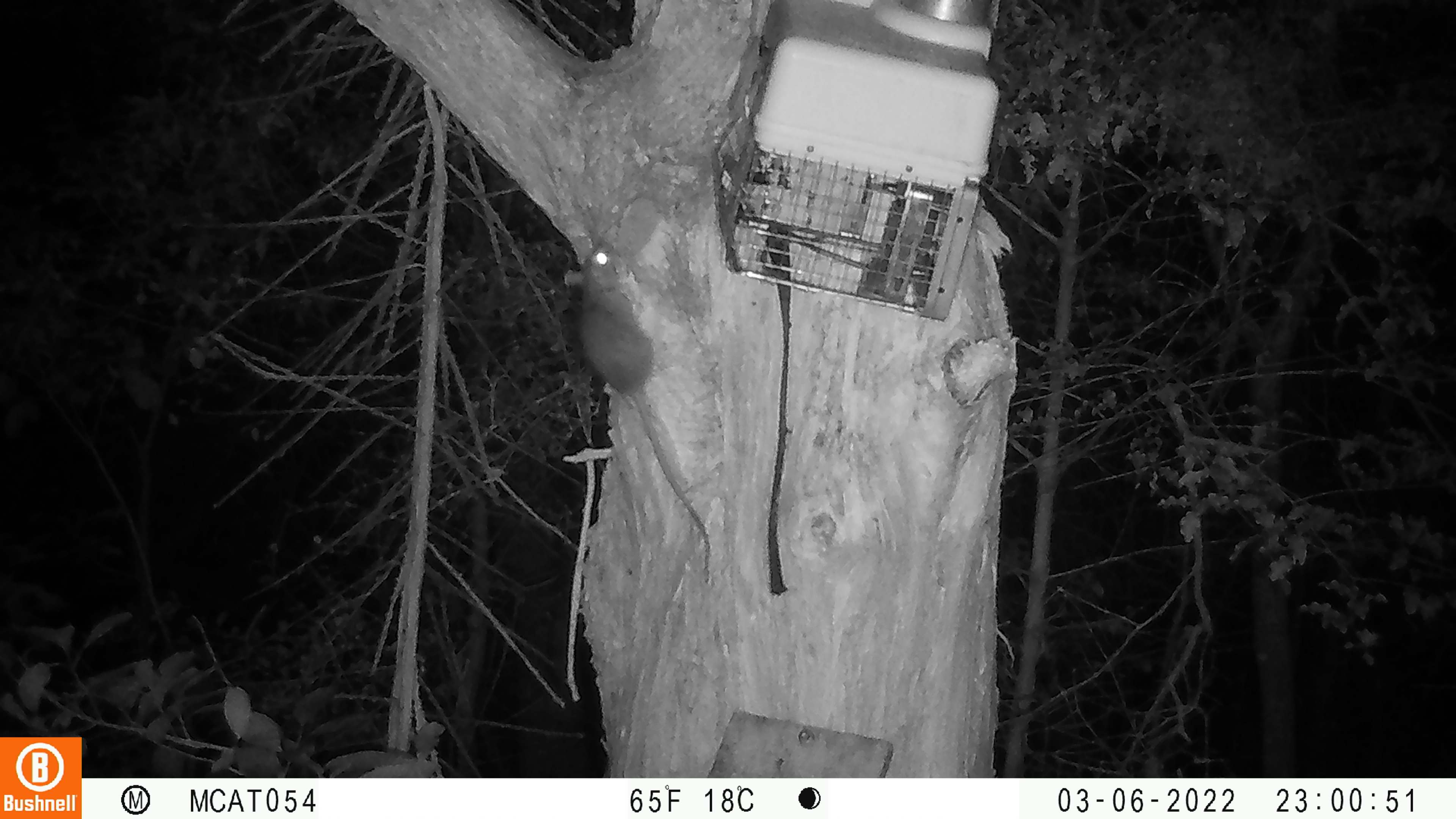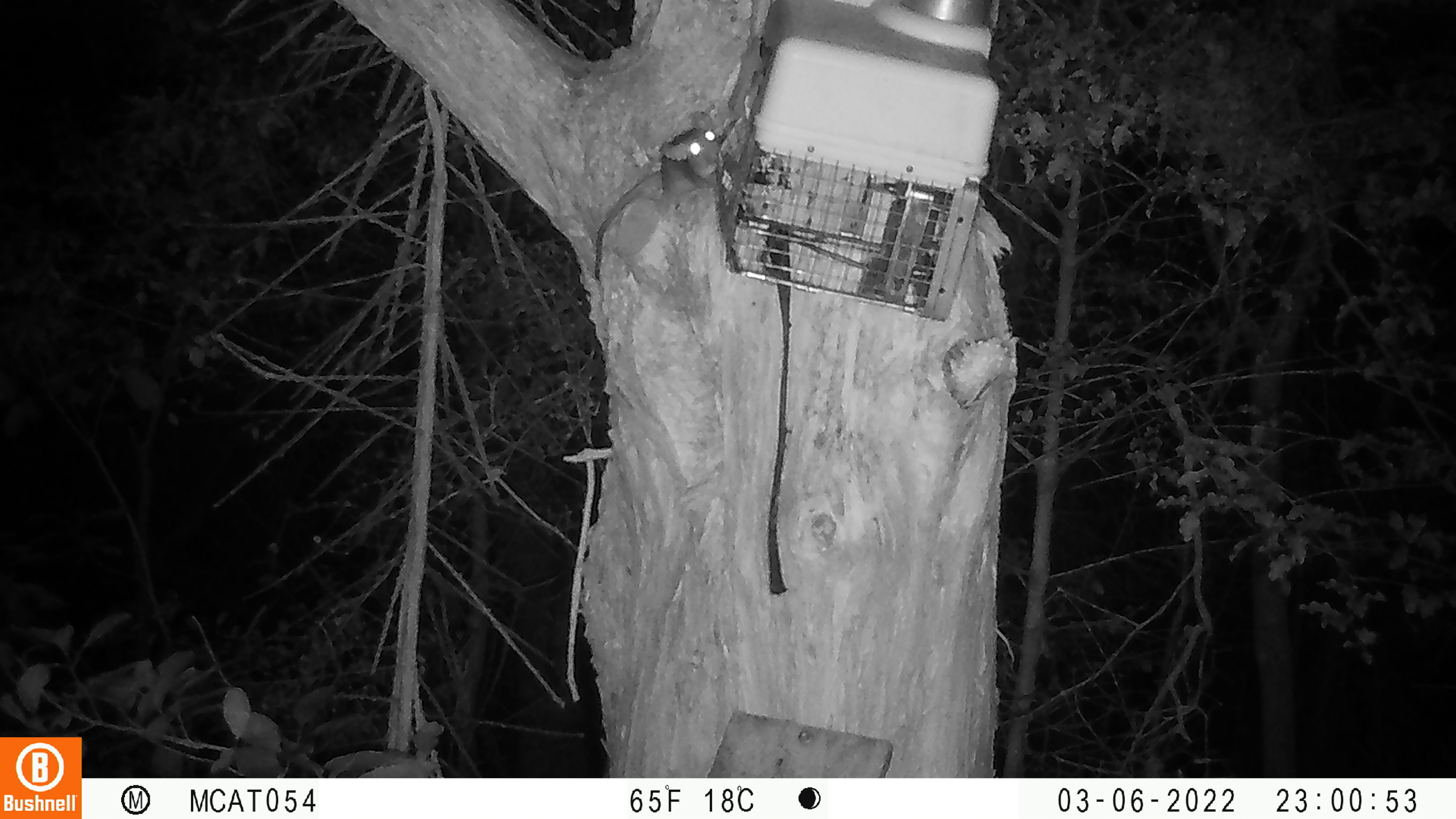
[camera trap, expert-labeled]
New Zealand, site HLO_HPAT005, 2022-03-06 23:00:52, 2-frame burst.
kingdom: Animalia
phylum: Chordata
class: Mammalia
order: Rodentia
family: Muridae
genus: Rattus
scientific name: Rattus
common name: rat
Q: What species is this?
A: Rat (Rattus).